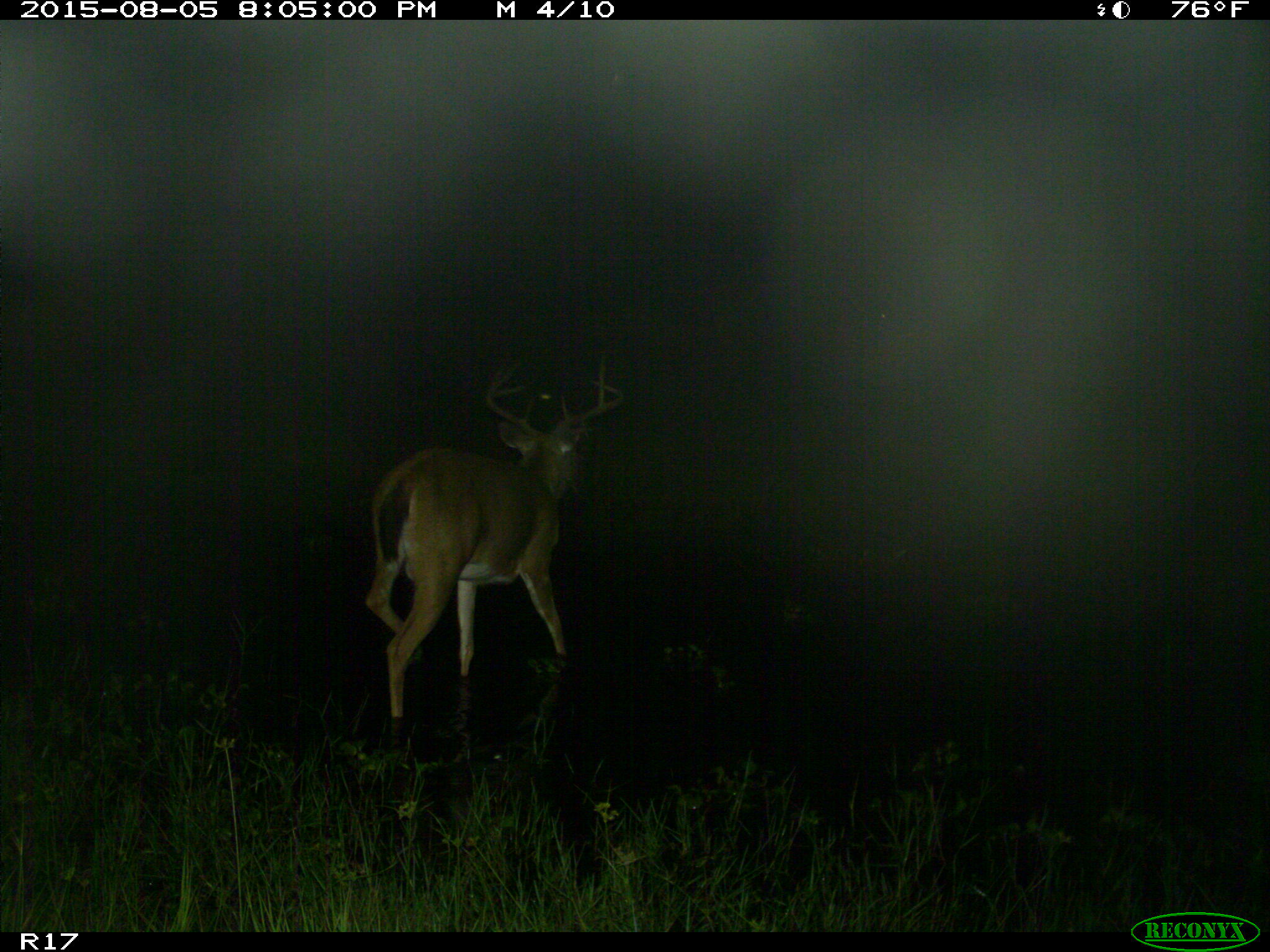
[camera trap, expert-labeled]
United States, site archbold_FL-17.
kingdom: Animalia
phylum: Chordata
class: Mammalia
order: Artiodactyla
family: Cervidae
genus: Odocoileus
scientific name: Odocoileus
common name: deer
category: unidentified deer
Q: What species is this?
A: Unidentified deer (deer) (Odocoileus).